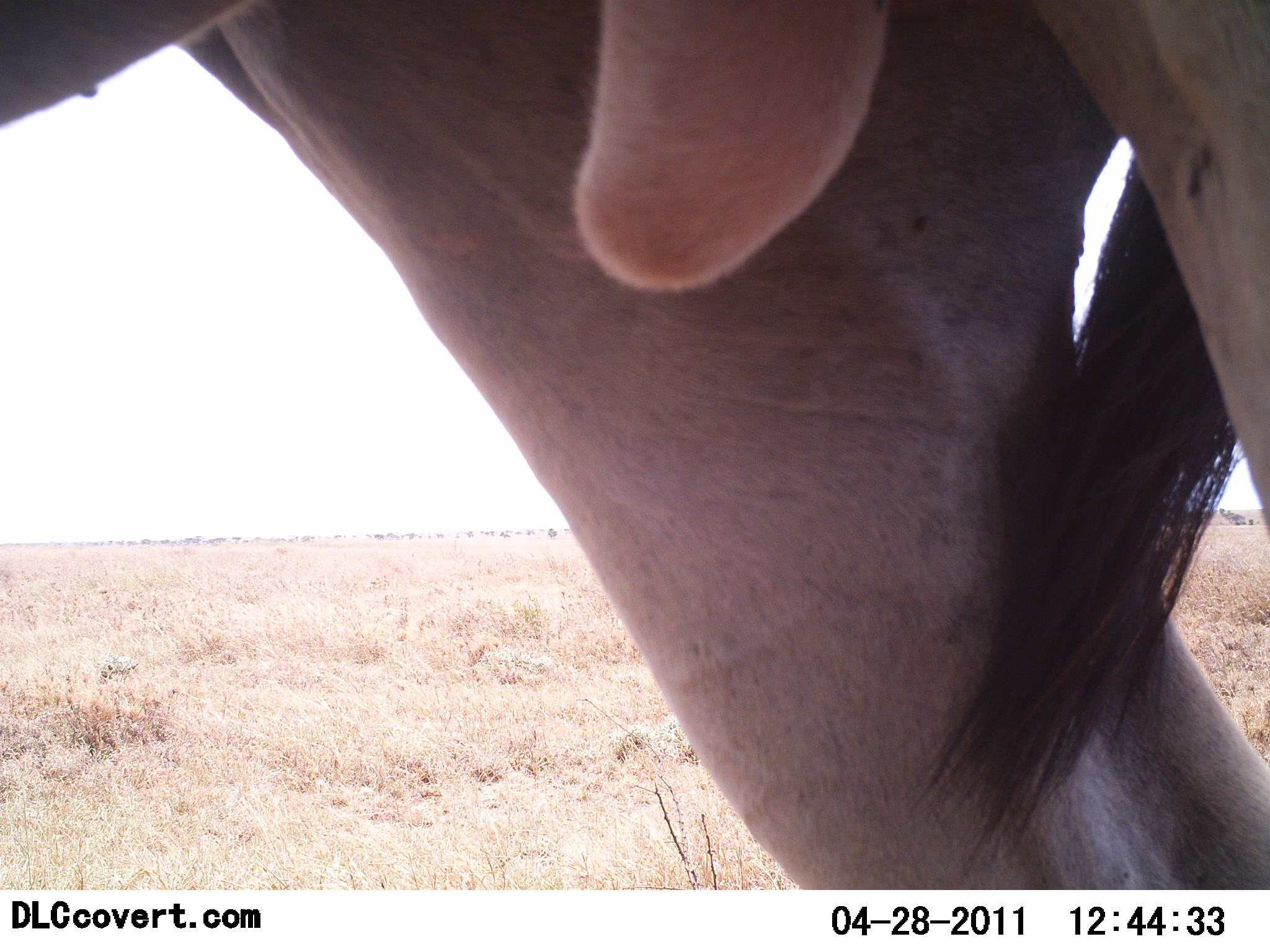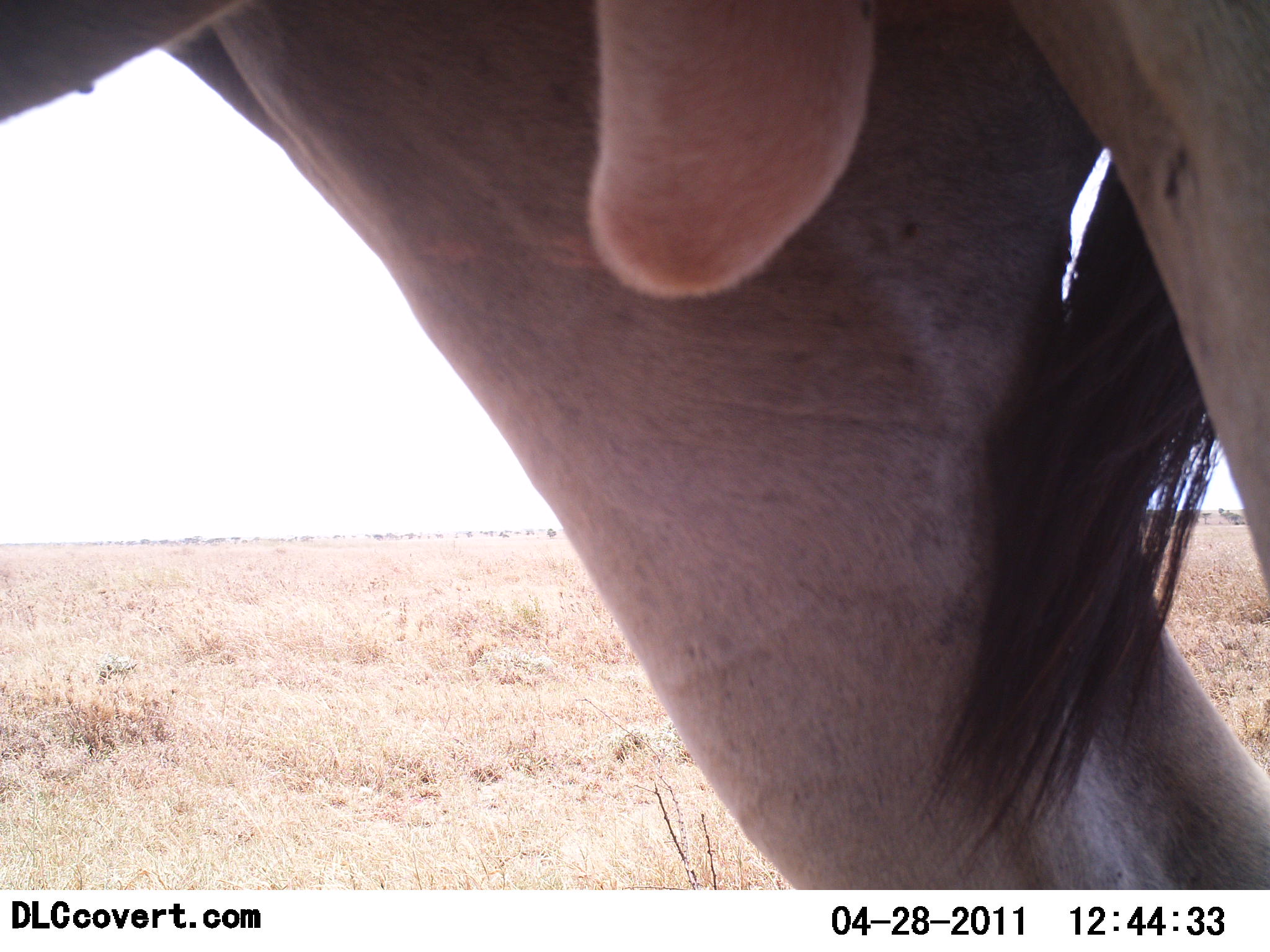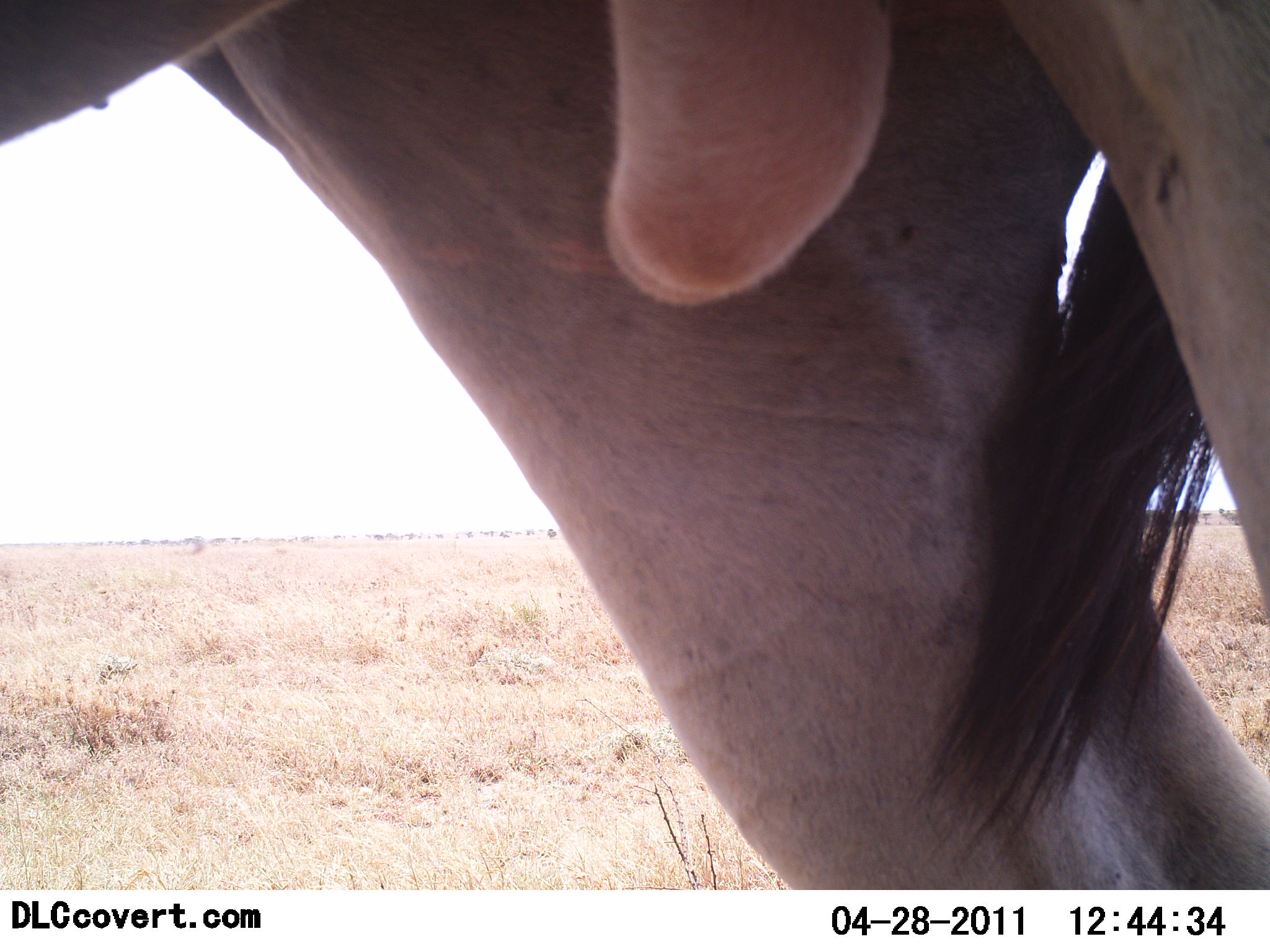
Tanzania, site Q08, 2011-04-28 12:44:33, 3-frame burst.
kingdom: Animalia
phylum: Chordata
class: Mammalia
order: Artiodactyla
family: Bovidae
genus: Connochaetes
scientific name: Connochaetes taurinus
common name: blue wildebeest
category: wildebeest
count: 1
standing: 100%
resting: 0%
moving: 0%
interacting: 0%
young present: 0%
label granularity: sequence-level